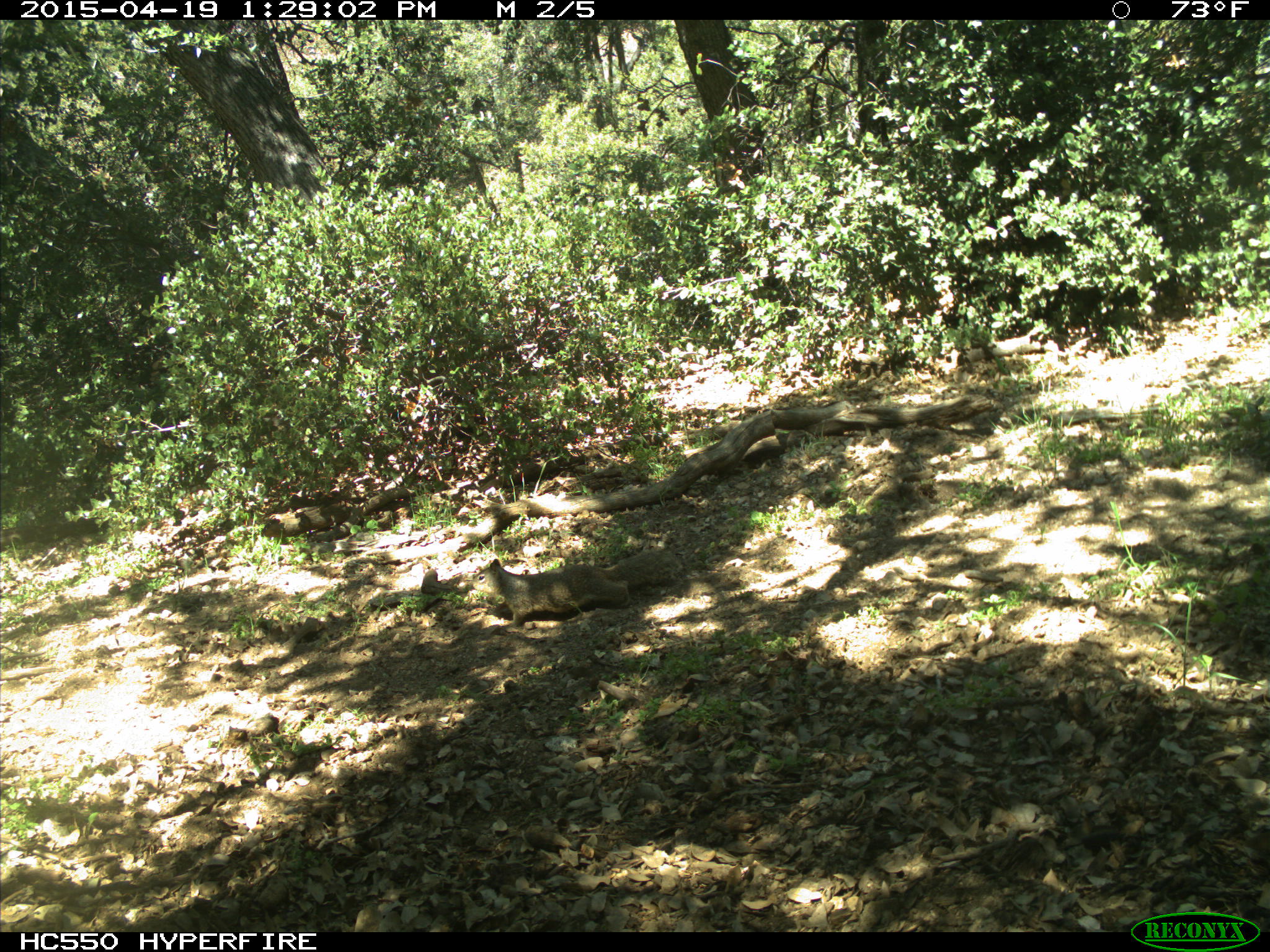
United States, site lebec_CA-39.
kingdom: Animalia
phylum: Chordata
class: Mammalia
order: Rodentia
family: Sciuridae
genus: Otospermophilus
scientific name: Otospermophilus beecheyi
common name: california ground squirrel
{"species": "Otospermophilus beecheyi (california ground squirrel)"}